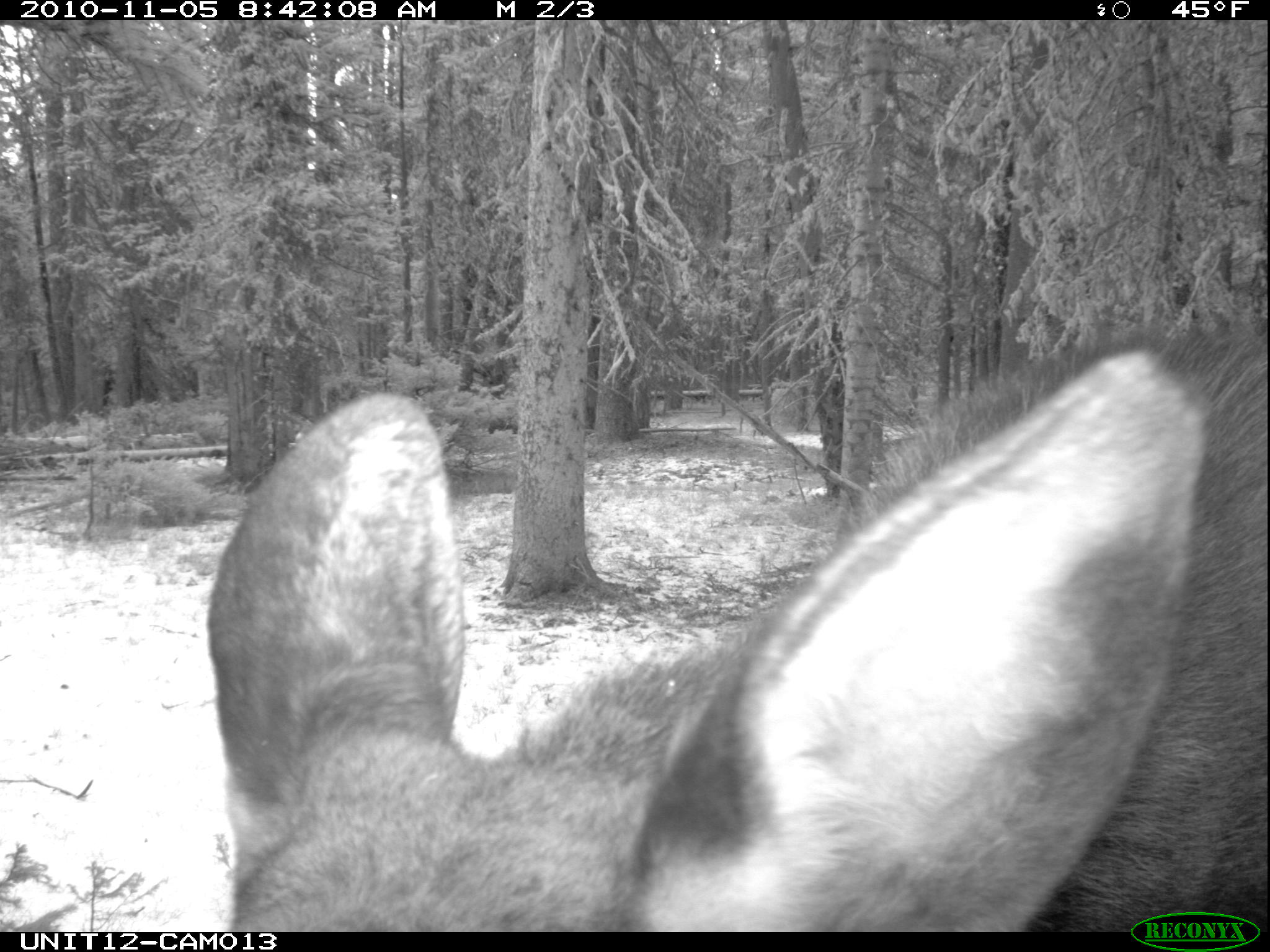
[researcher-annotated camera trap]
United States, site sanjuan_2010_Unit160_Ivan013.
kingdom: Animalia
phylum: Chordata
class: Mammalia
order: Artiodactyla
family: Cervidae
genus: Alces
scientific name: Alces alces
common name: moose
Alces alces (moose).